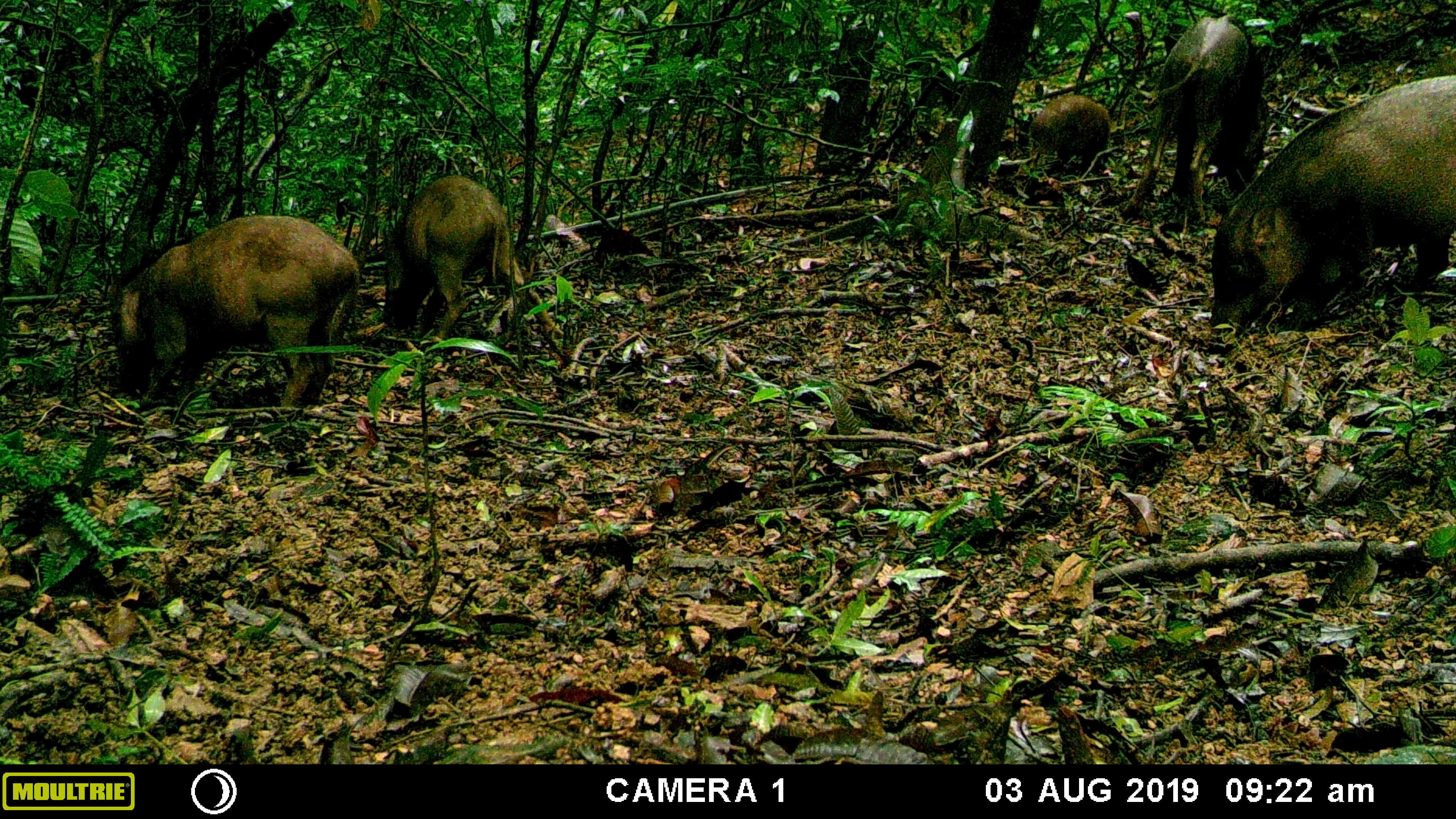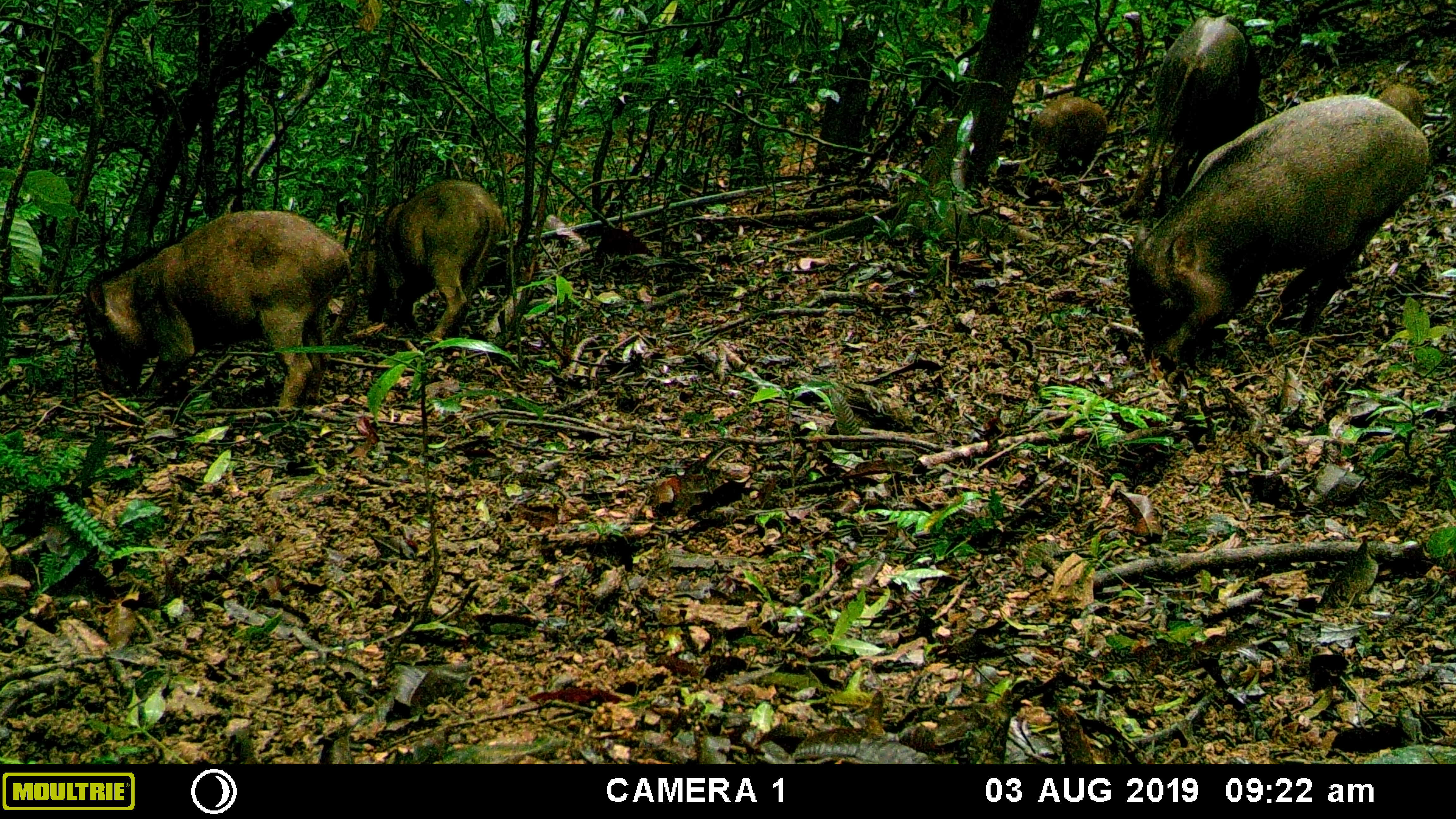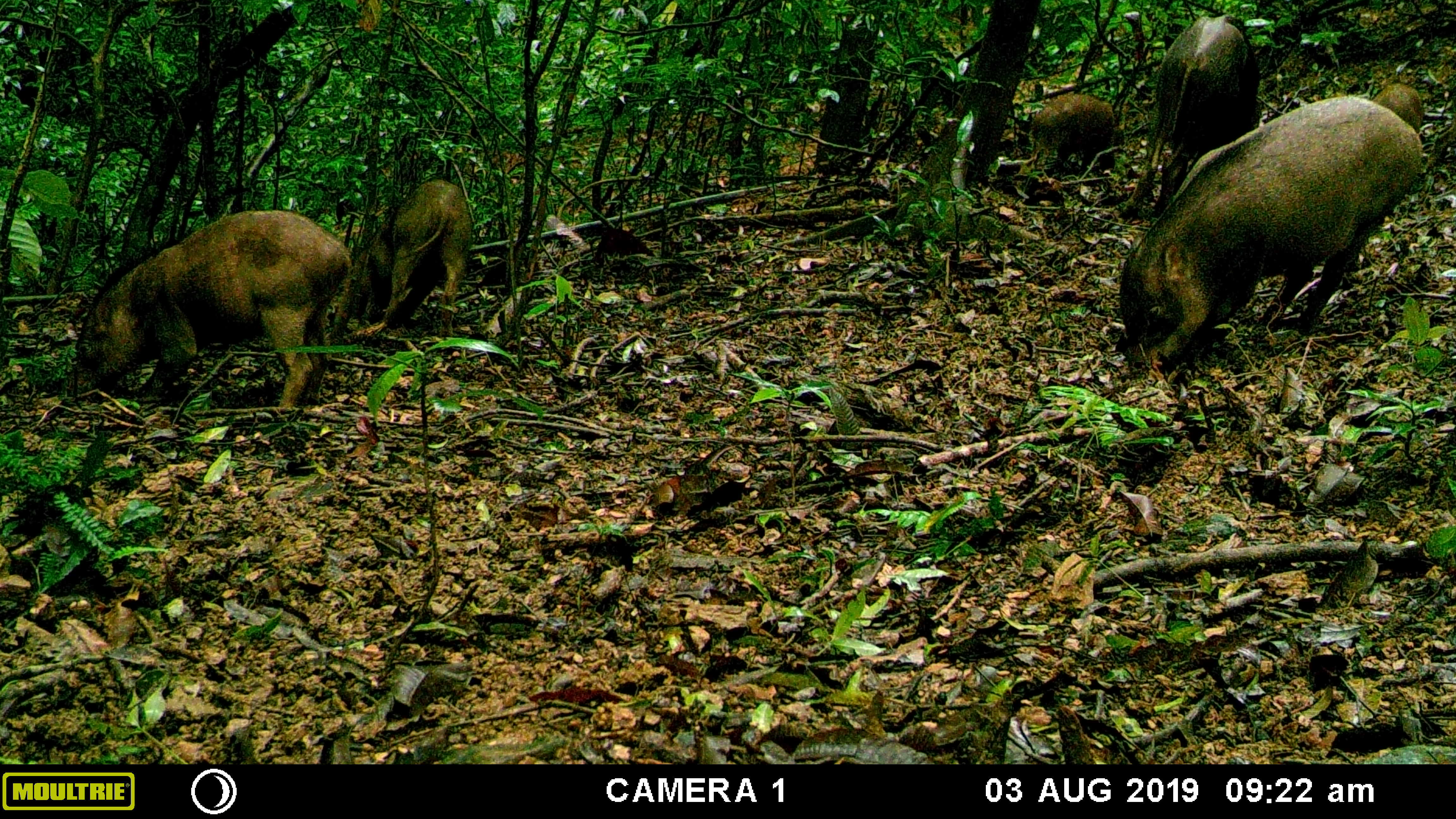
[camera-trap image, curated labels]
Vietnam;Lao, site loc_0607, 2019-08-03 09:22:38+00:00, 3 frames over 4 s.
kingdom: Animalia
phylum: Chordata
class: Mammalia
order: Artiodactyla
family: Suidae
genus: Sus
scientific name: Sus scrofa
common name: eurasian wild pig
Eurasian wild pig (Sus scrofa). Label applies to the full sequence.